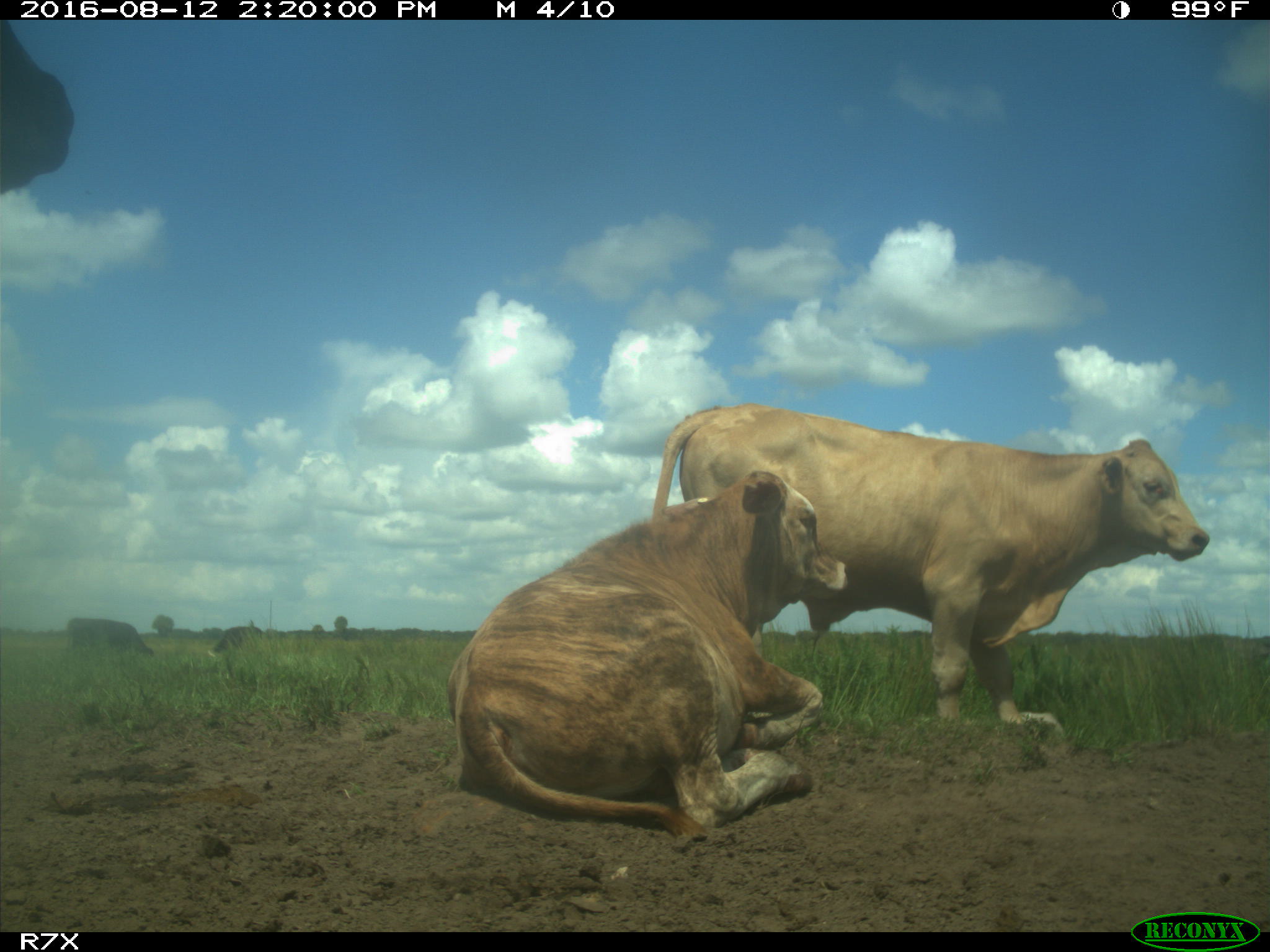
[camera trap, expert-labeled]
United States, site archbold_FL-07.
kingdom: Animalia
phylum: Chordata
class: Mammalia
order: Artiodactyla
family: Bovidae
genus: Bos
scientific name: Bos taurus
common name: domestic cow